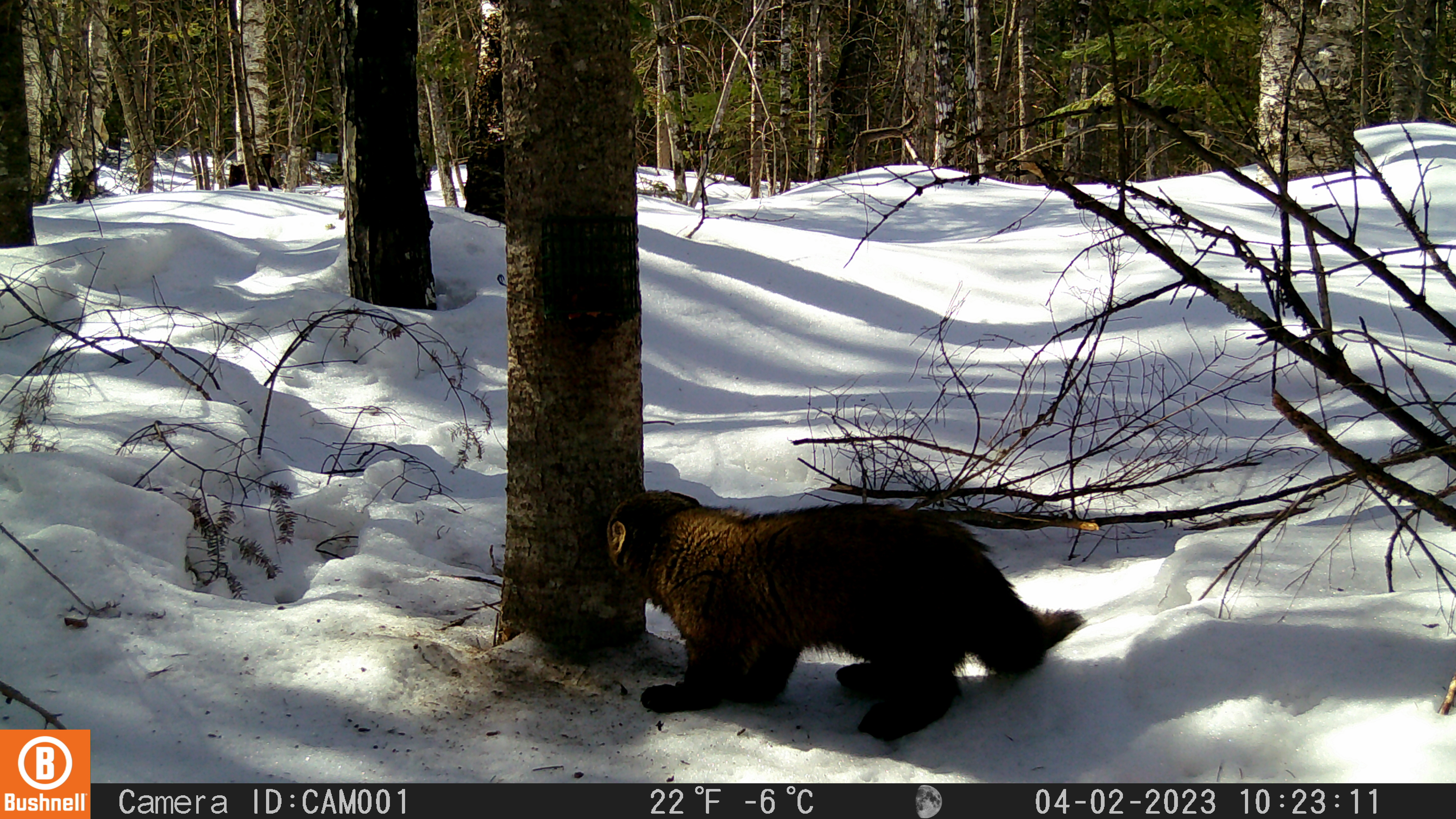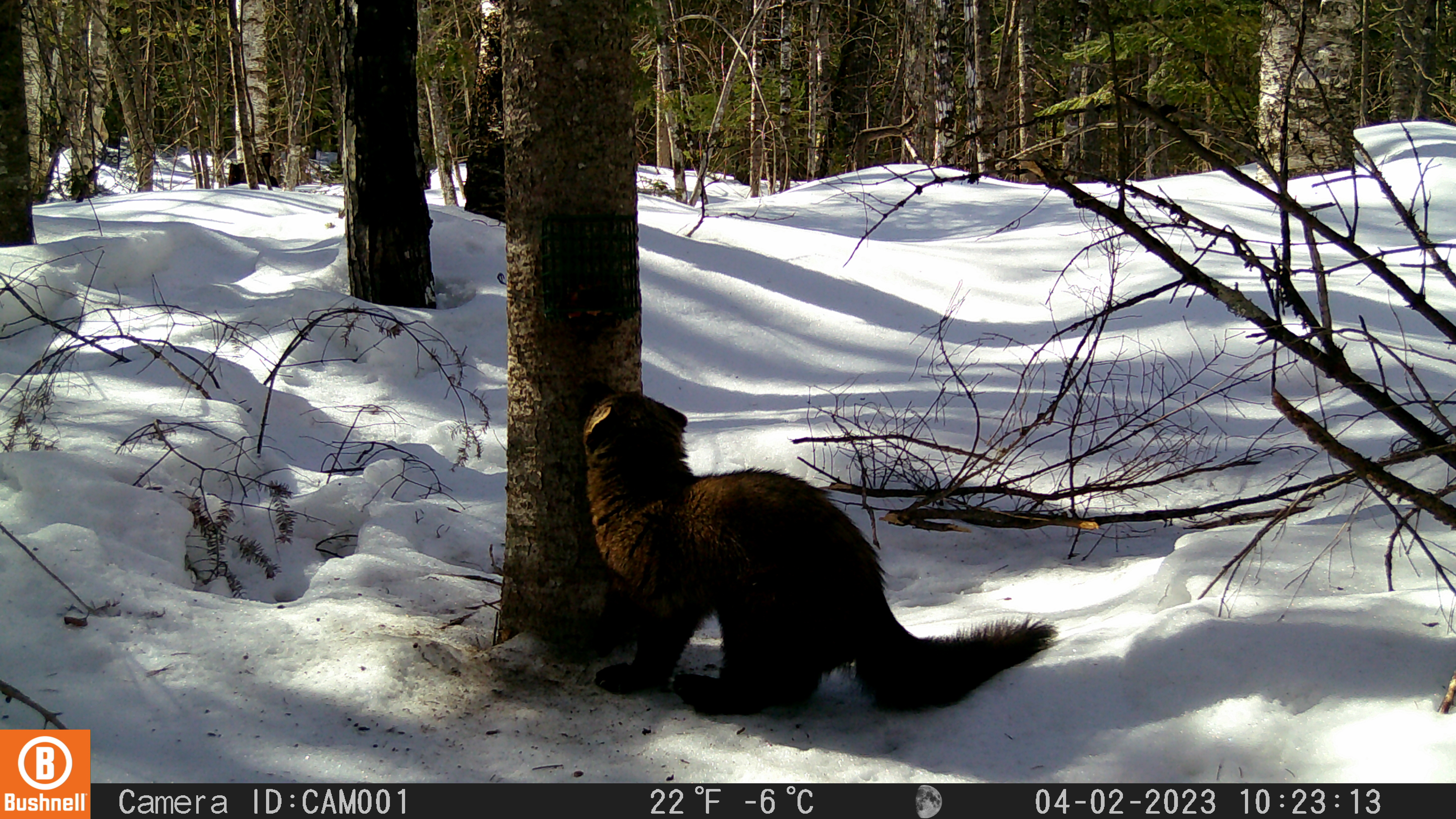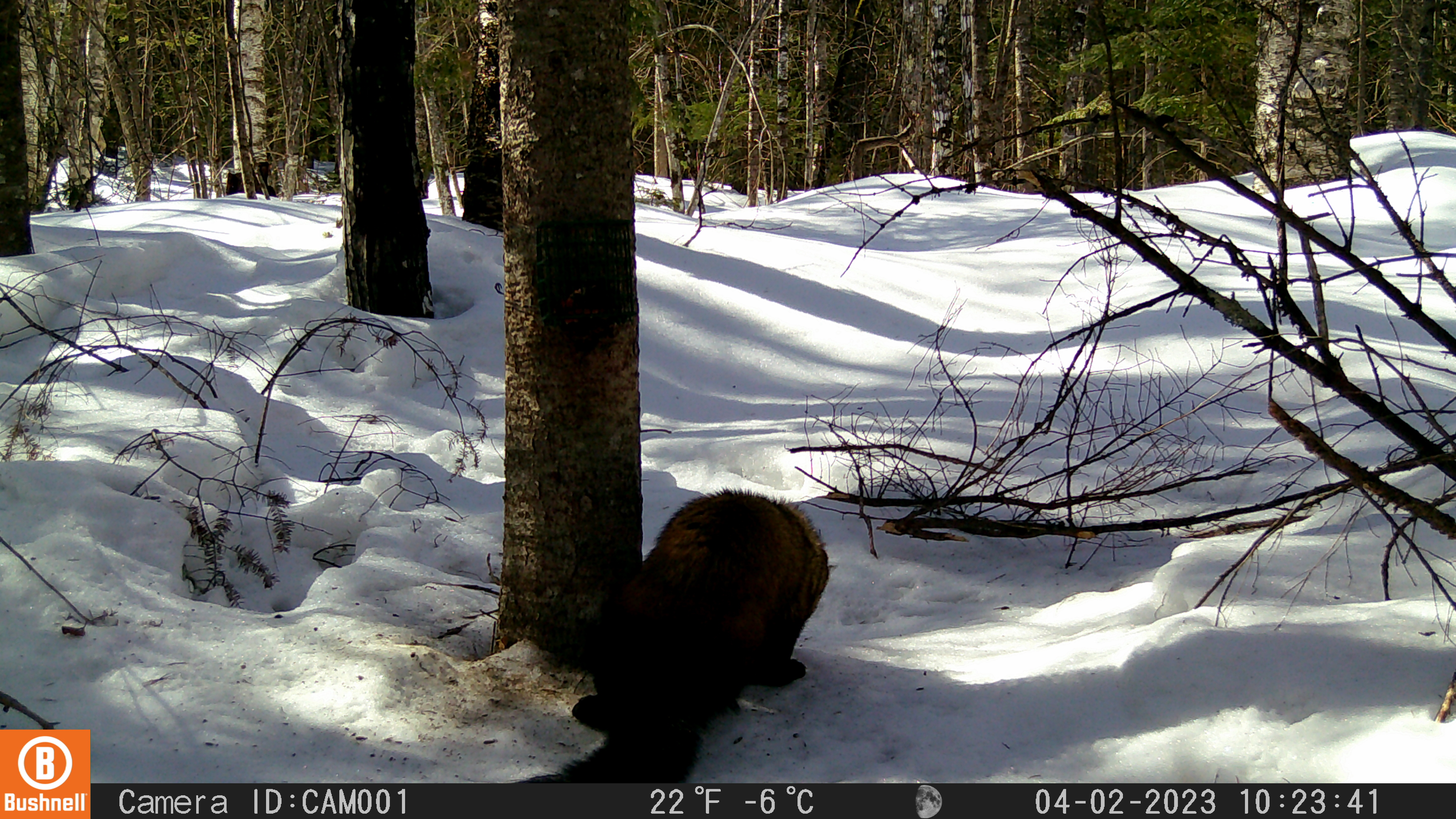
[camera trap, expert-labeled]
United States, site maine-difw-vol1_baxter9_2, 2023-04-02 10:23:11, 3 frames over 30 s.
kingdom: Animalia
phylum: Chordata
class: Mammalia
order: Carnivora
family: Mustelidae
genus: Martes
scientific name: Martes americana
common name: american marten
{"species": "american marten (Martes americana)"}